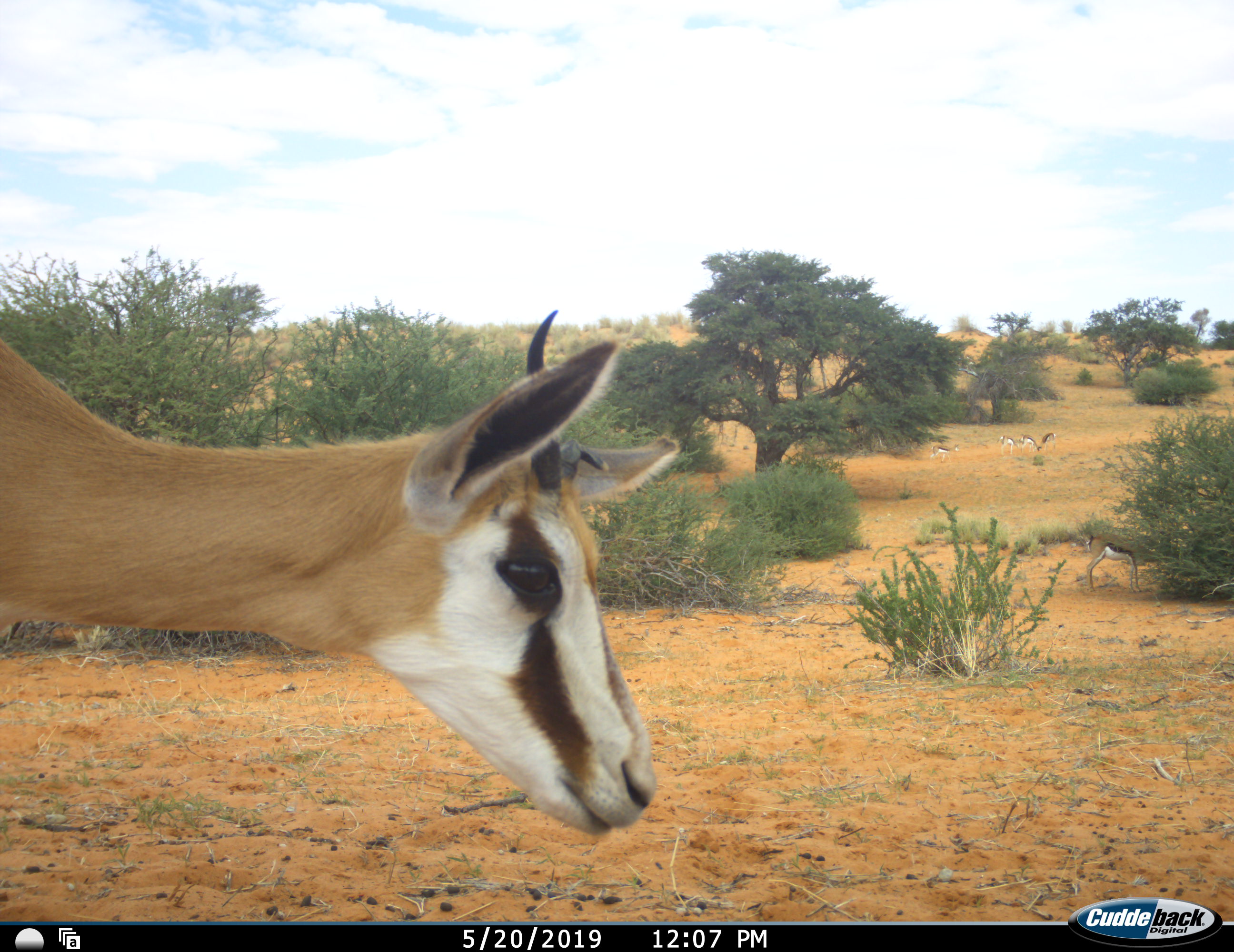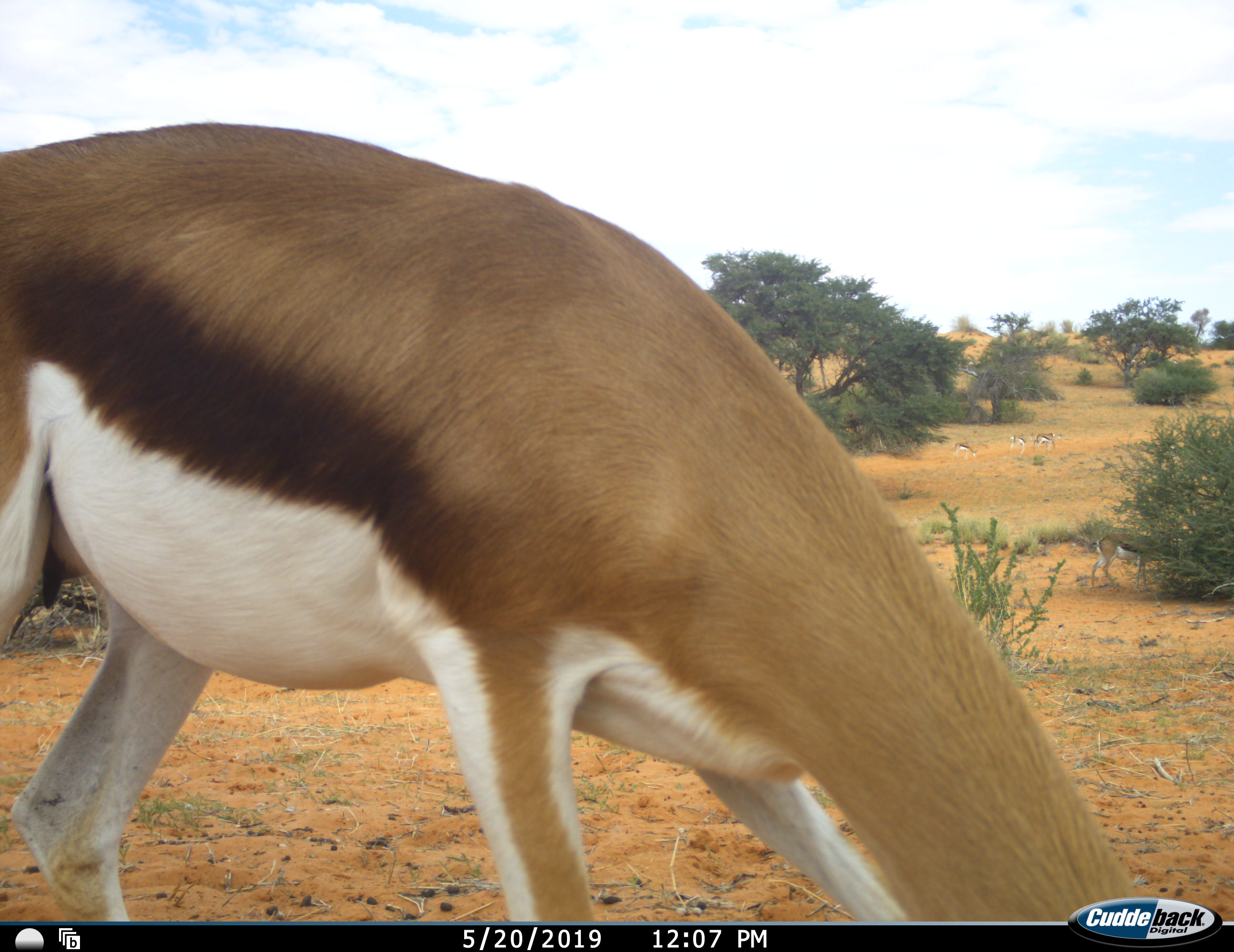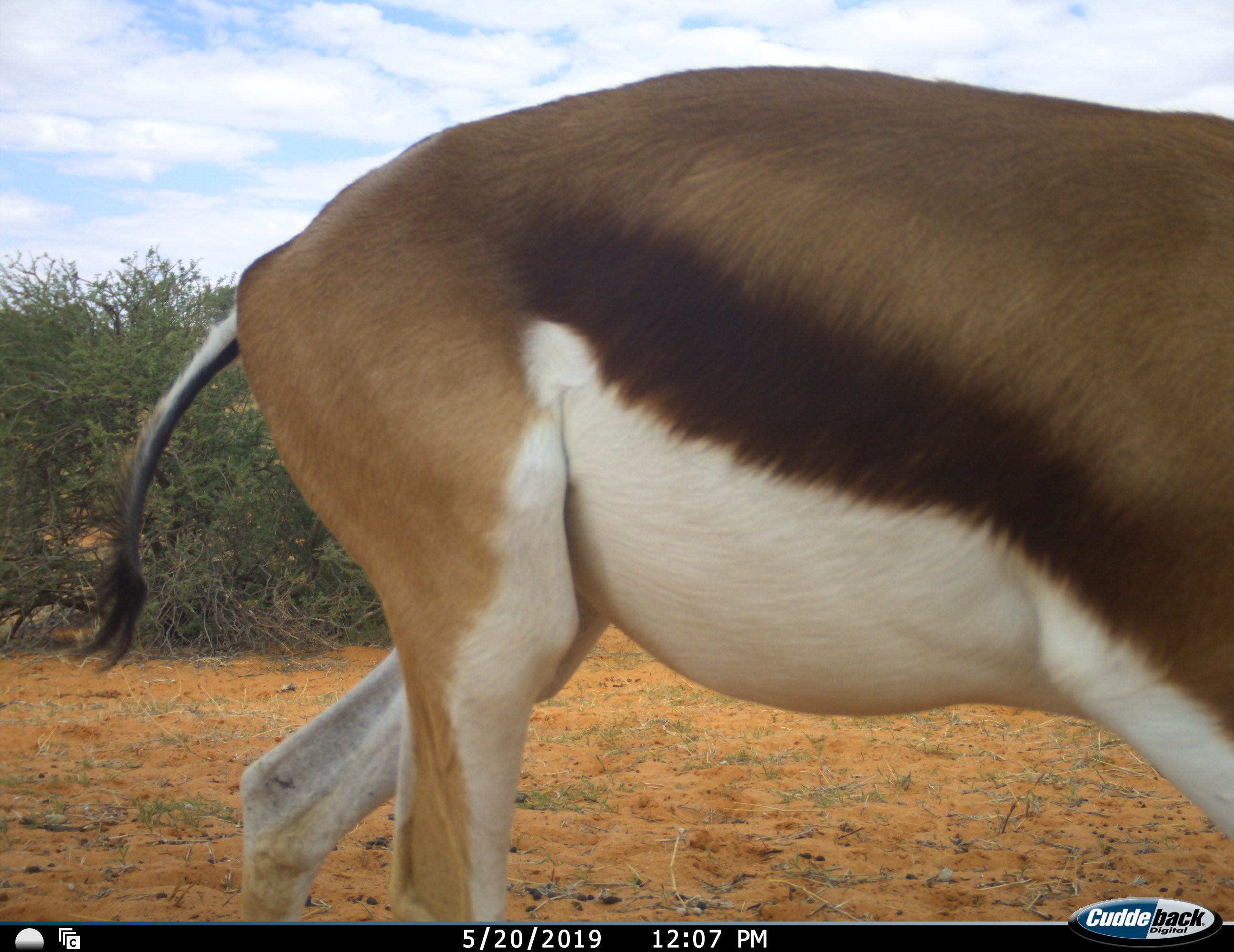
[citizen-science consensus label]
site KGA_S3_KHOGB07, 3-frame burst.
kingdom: Animalia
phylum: Chordata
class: Mammalia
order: Artiodactyla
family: Bovidae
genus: Antidorcas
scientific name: Antidorcas marsupialis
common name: springbok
Springbok (Antidorcas marsupialis), count 6. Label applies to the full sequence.